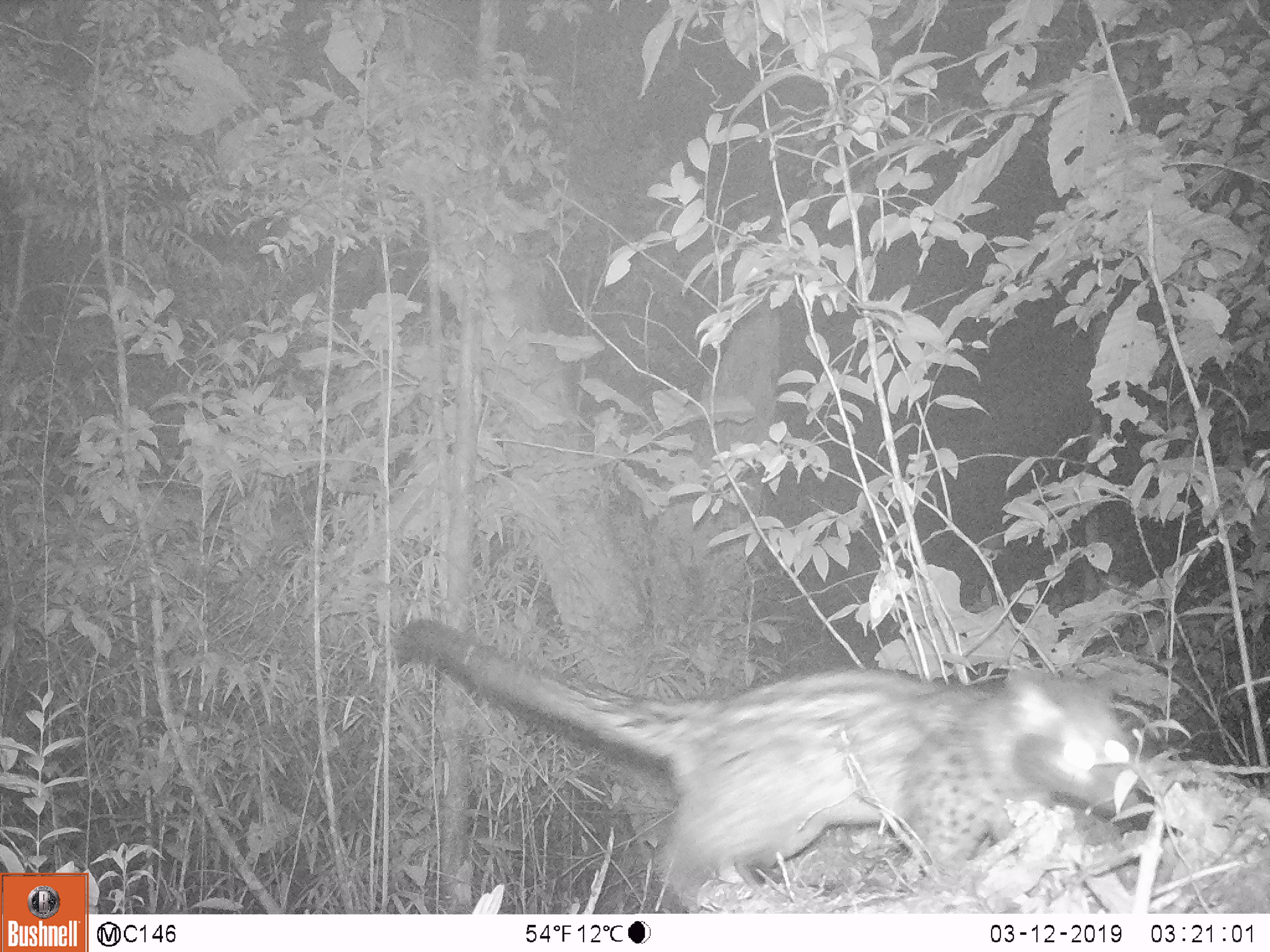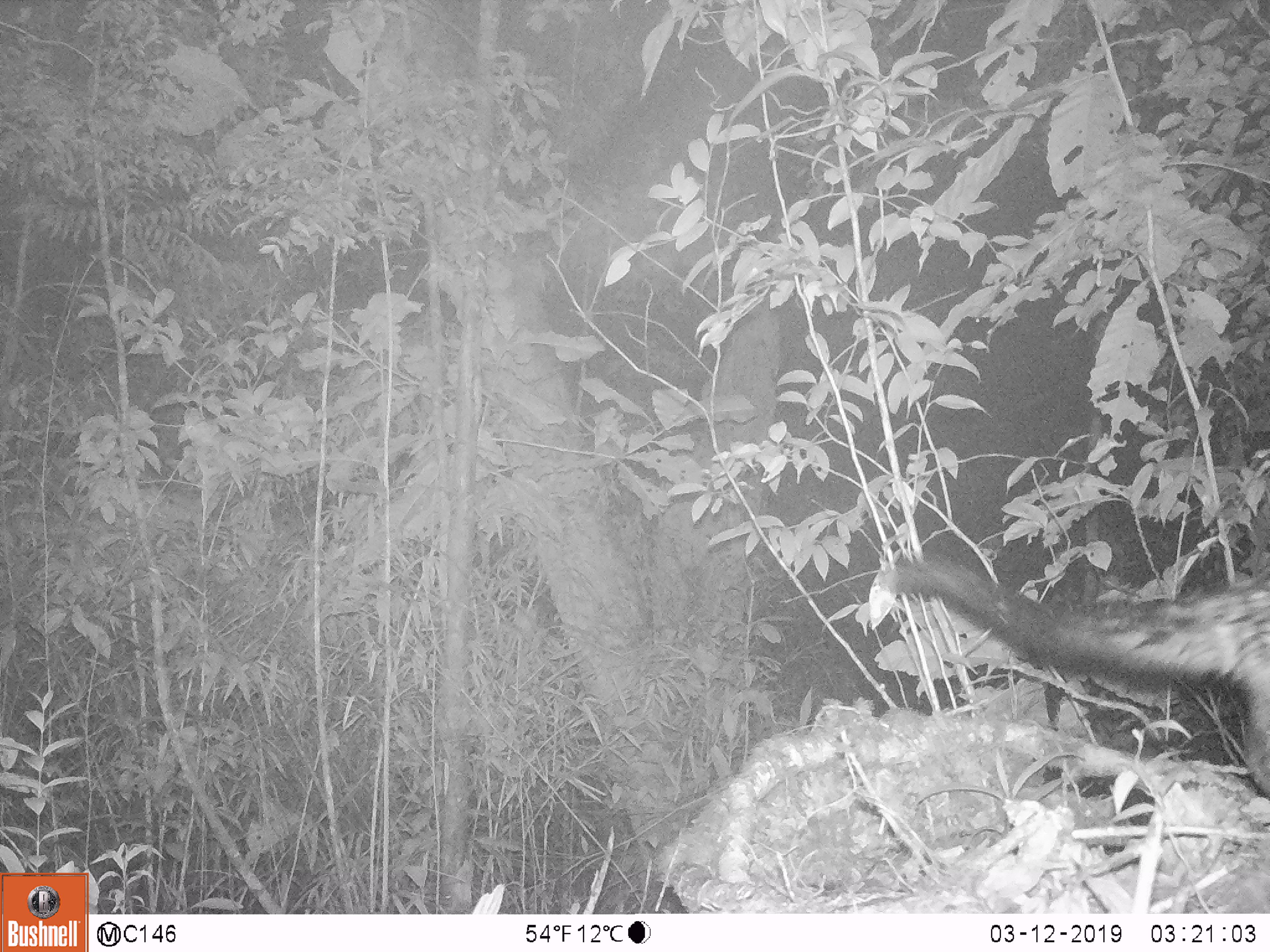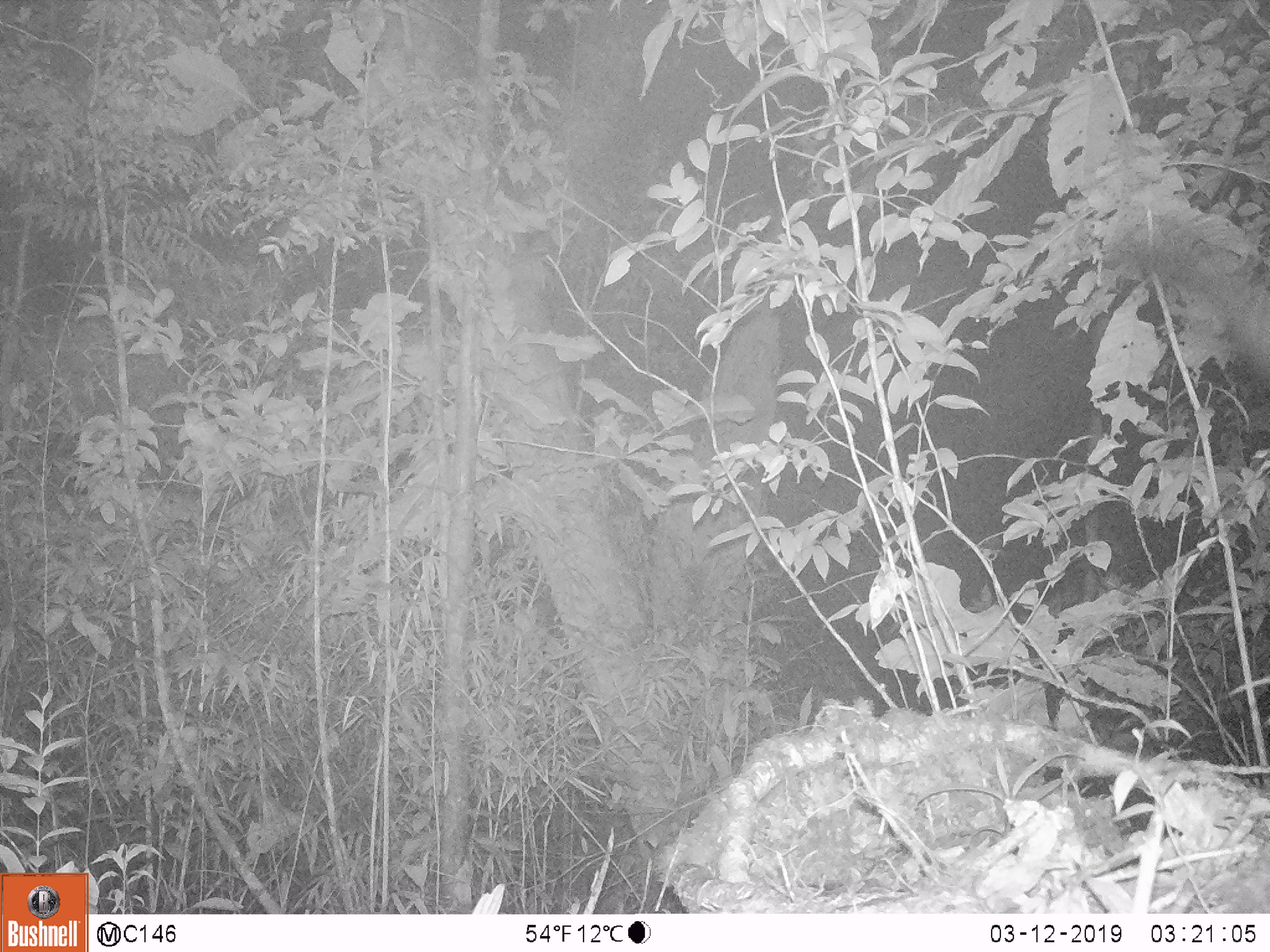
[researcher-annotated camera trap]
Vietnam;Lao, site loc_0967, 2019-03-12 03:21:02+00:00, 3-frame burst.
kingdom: Animalia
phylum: Chordata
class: Mammalia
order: Carnivora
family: Viverridae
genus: Paradoxurus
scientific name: Paradoxurus hermaphroditus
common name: common palm civet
Common palm civet (Paradoxurus hermaphroditus). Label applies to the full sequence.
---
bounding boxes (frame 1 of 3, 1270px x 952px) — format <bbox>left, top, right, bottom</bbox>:
common palm civet: <bbox>392, 620, 1147, 913</bbox>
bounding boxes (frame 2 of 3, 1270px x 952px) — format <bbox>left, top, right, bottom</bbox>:
common palm civet: <bbox>879, 555, 1270, 799</bbox>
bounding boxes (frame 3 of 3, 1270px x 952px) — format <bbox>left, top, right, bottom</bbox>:
common palm civet: <bbox>1116, 209, 1268, 373</bbox>